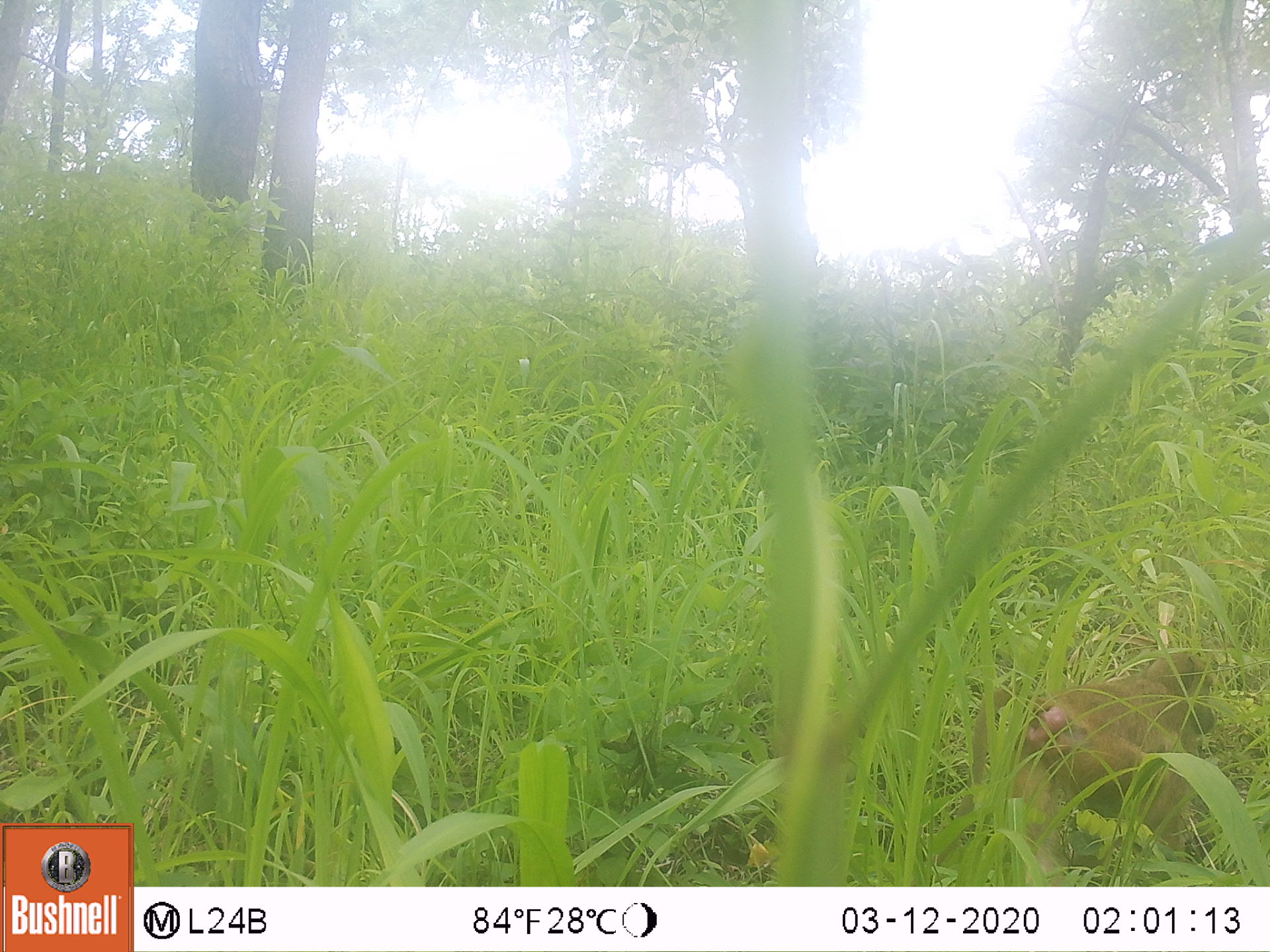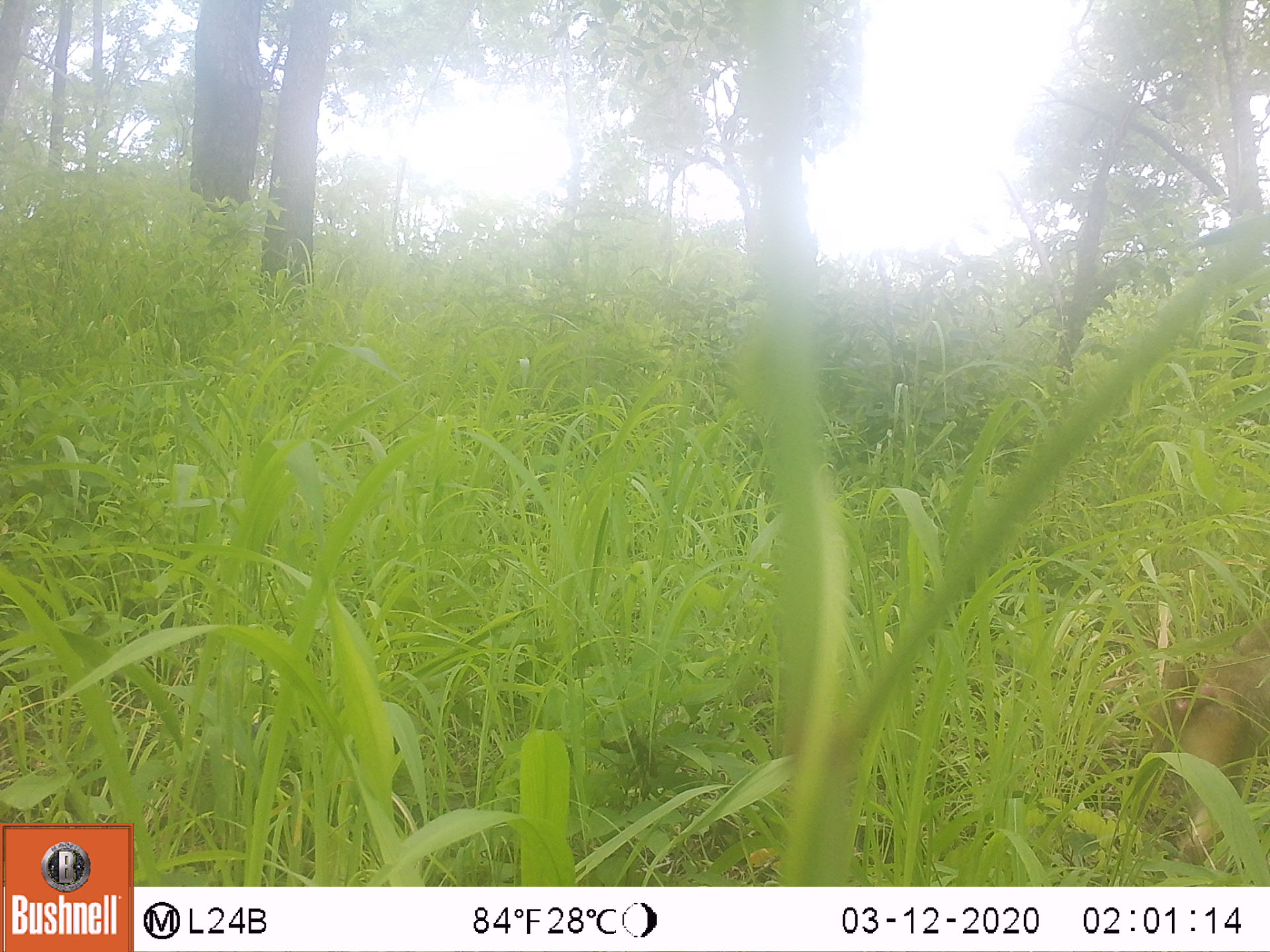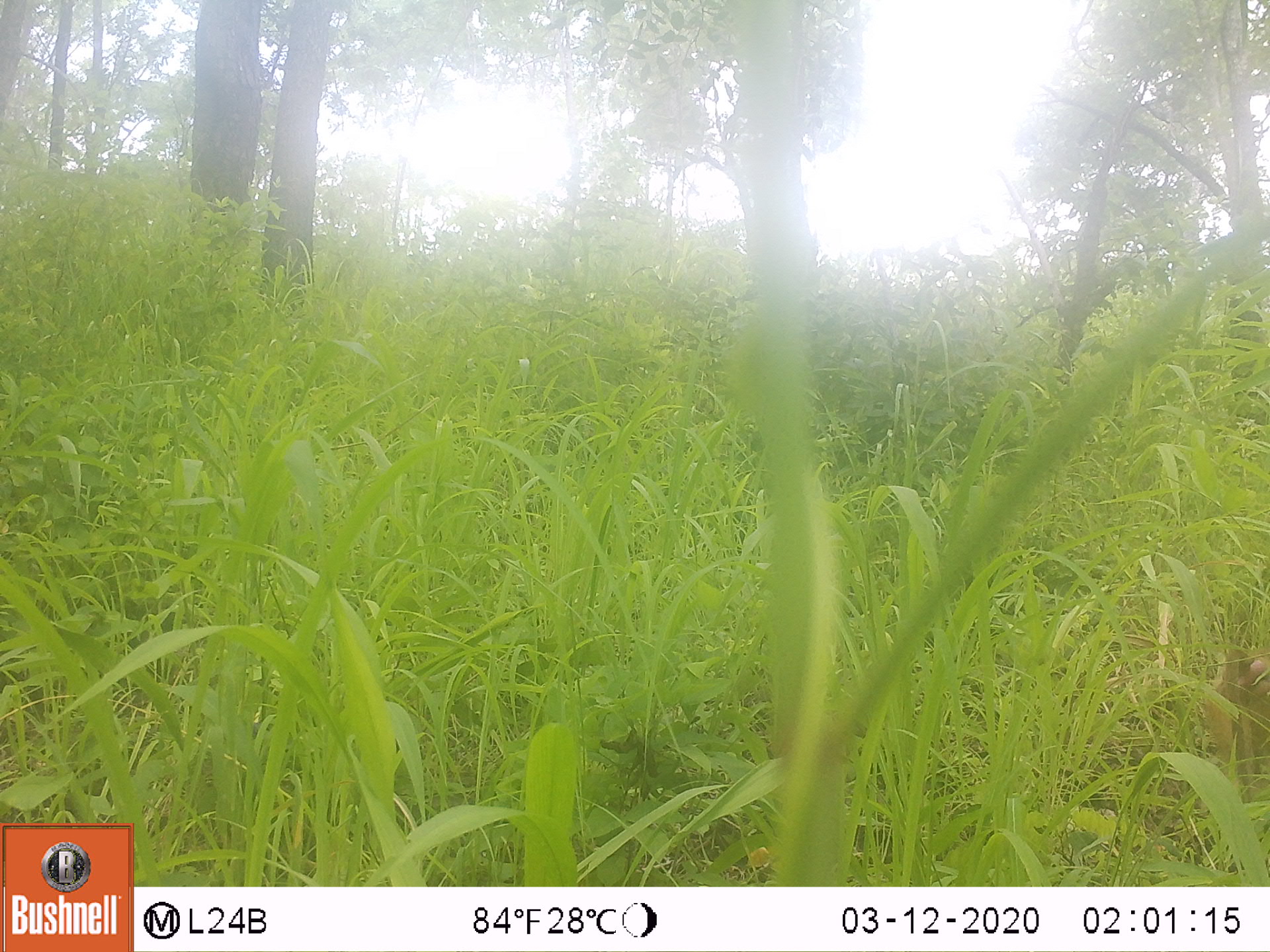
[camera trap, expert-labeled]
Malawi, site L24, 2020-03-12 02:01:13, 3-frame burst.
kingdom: Animalia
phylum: Chordata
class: Mammalia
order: Primates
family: Cercopithecidae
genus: Papio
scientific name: Papio cynocephalus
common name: yellow baboon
Yellow baboon (Papio cynocephalus), count 1.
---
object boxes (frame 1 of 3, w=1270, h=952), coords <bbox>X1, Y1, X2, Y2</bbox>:
yellow baboon: <bbox>970, 646, 1224, 877</bbox>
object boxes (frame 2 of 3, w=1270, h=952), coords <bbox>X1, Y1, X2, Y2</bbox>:
yellow baboon: <bbox>1145, 611, 1268, 873</bbox>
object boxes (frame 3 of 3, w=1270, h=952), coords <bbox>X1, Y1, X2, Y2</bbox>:
yellow baboon: <bbox>1189, 614, 1268, 826</bbox>